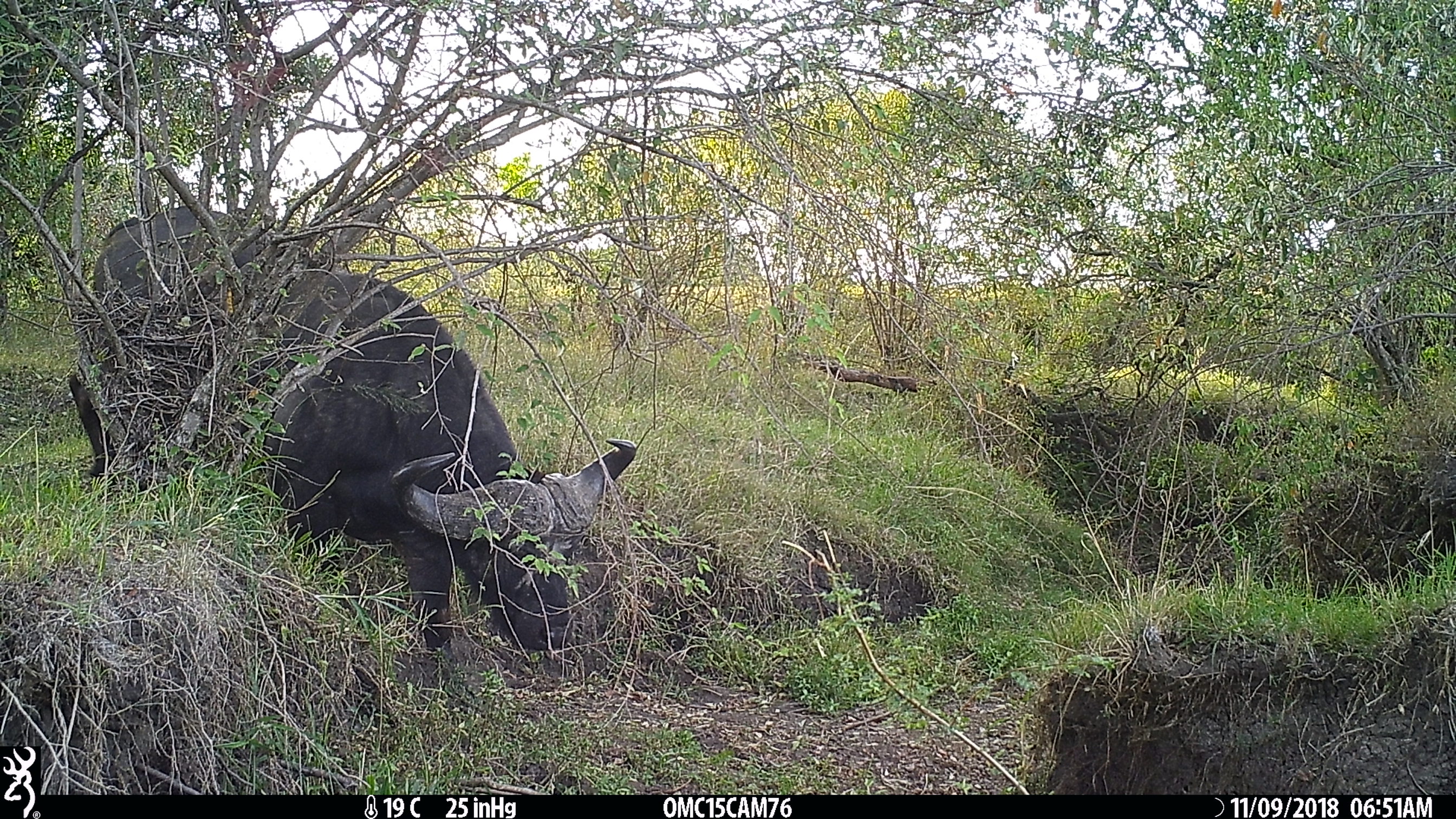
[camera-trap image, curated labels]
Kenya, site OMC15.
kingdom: Animalia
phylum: Chordata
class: Mammalia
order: Artiodactyla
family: Bovidae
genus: Syncerus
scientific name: Syncerus caffer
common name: buffalo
Buffalo (Syncerus caffer).